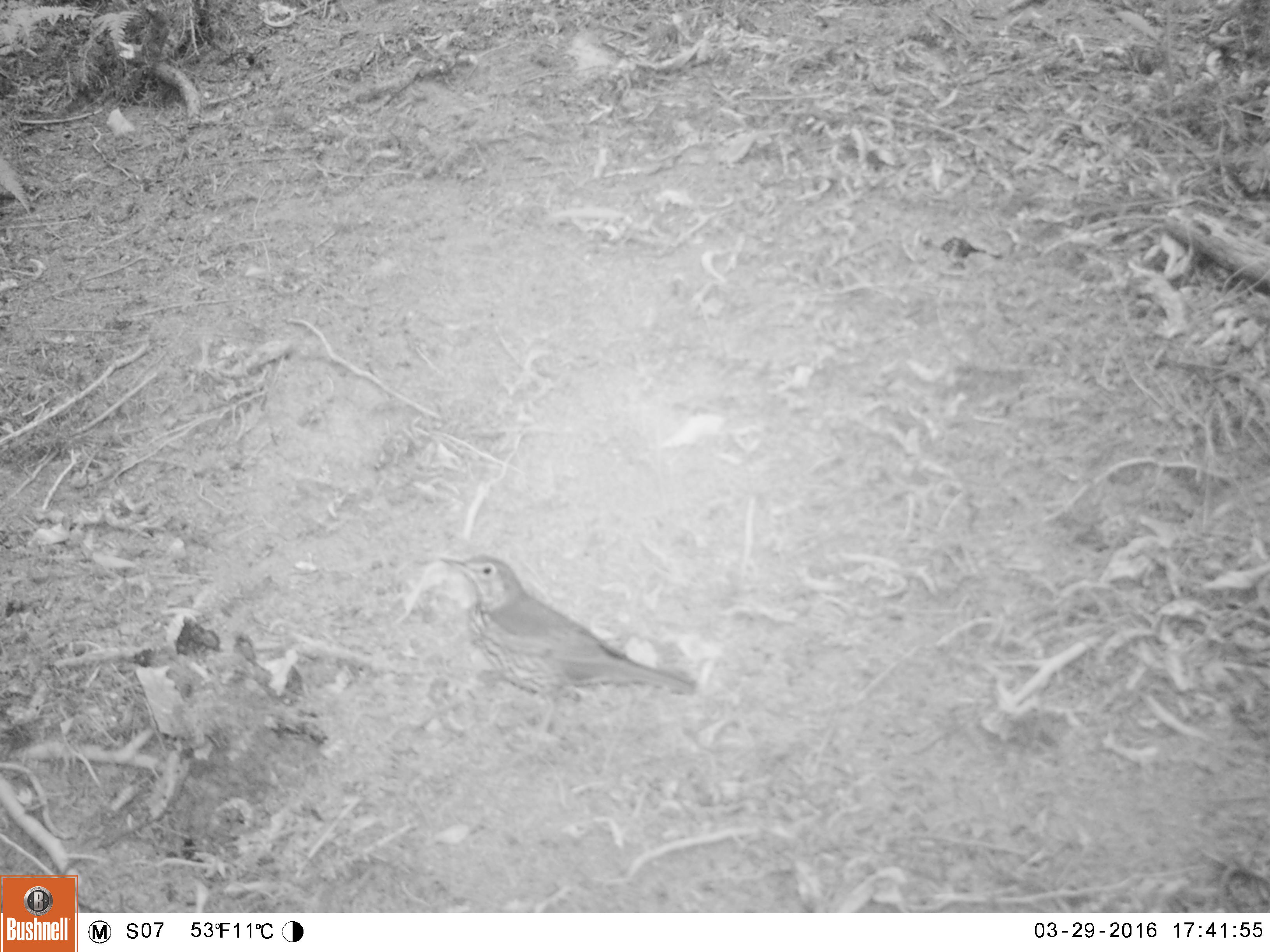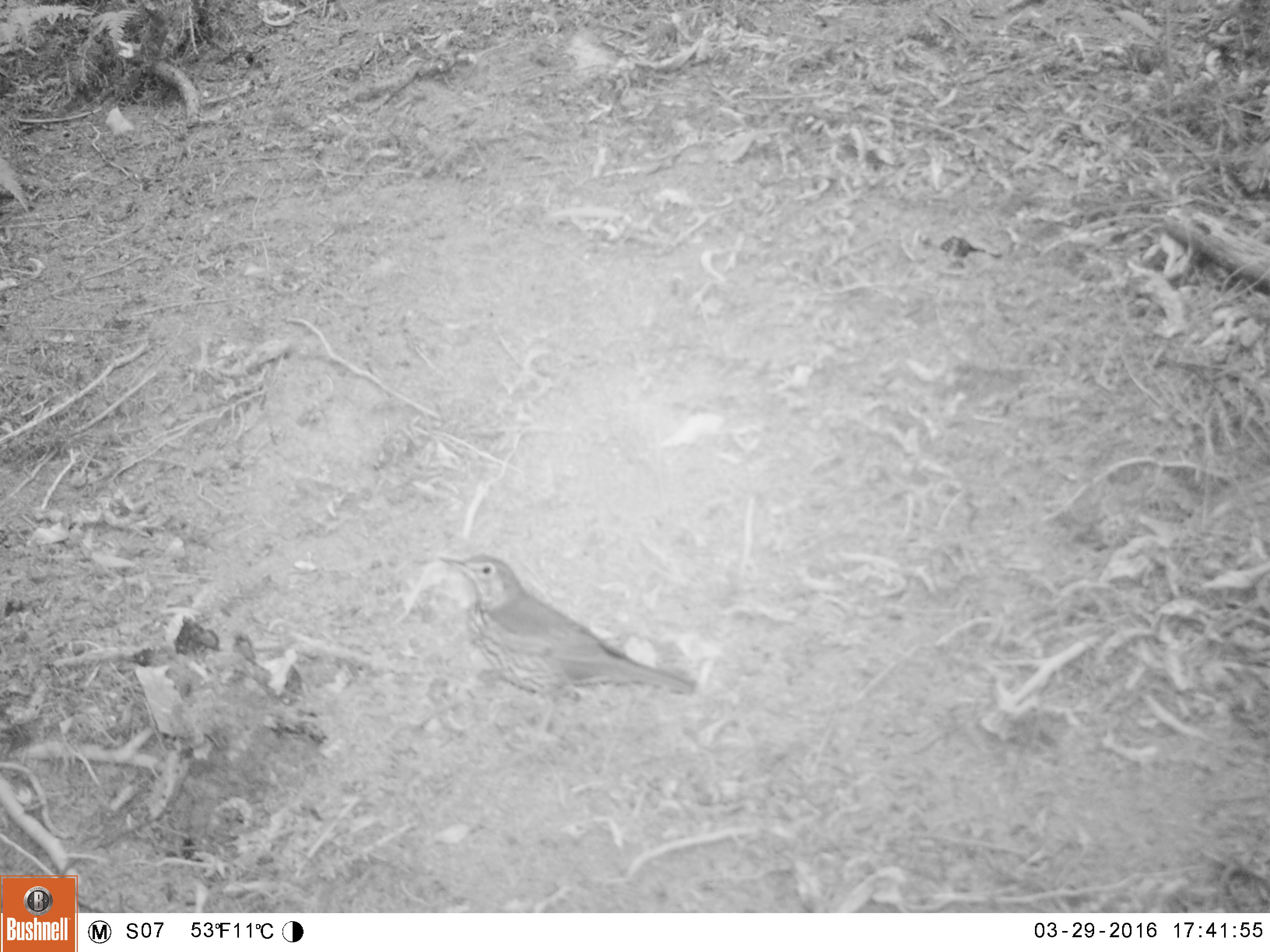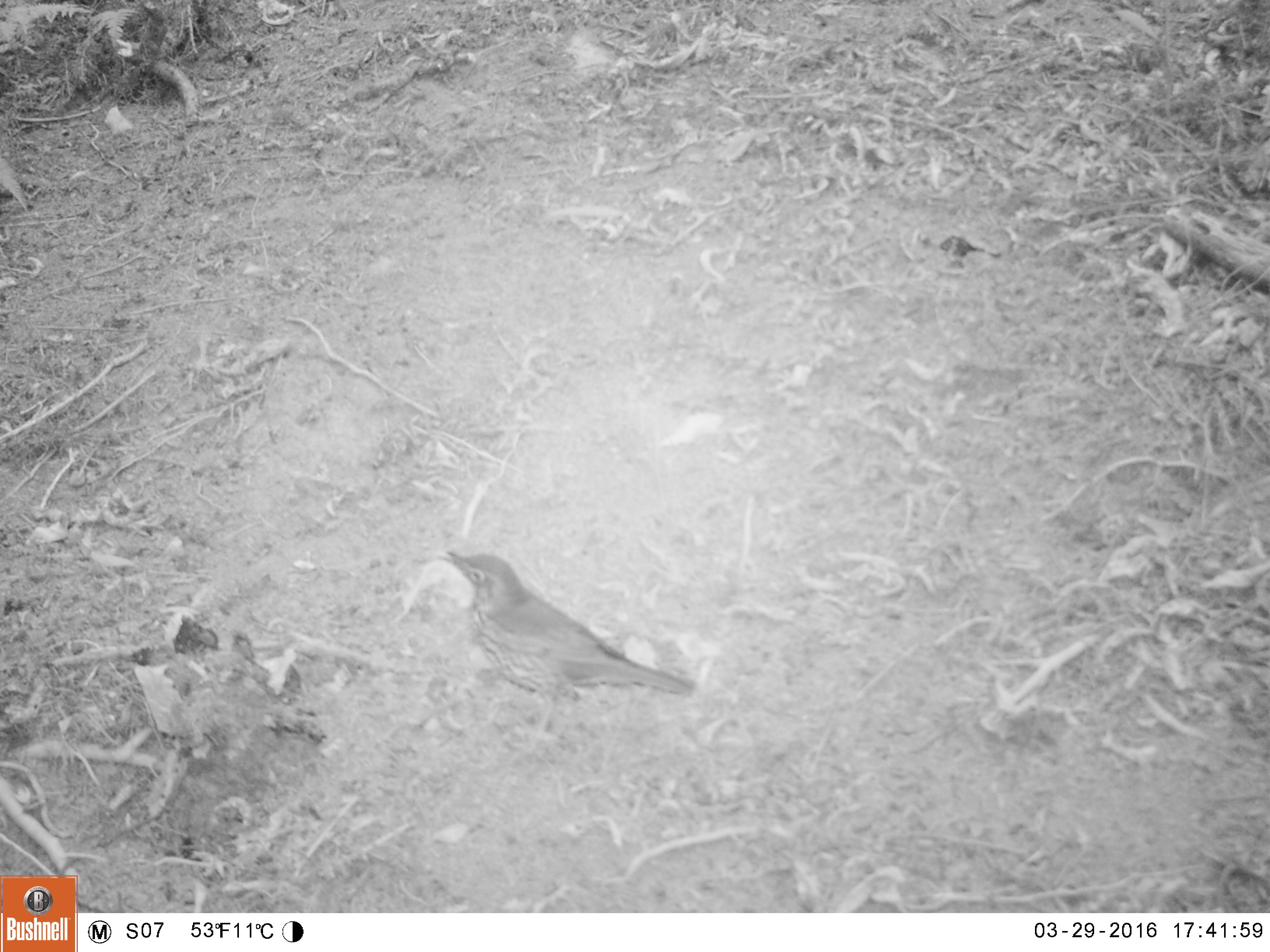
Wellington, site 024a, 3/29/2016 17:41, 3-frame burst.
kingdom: Animalia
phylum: Chordata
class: Aves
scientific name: Aves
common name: bird